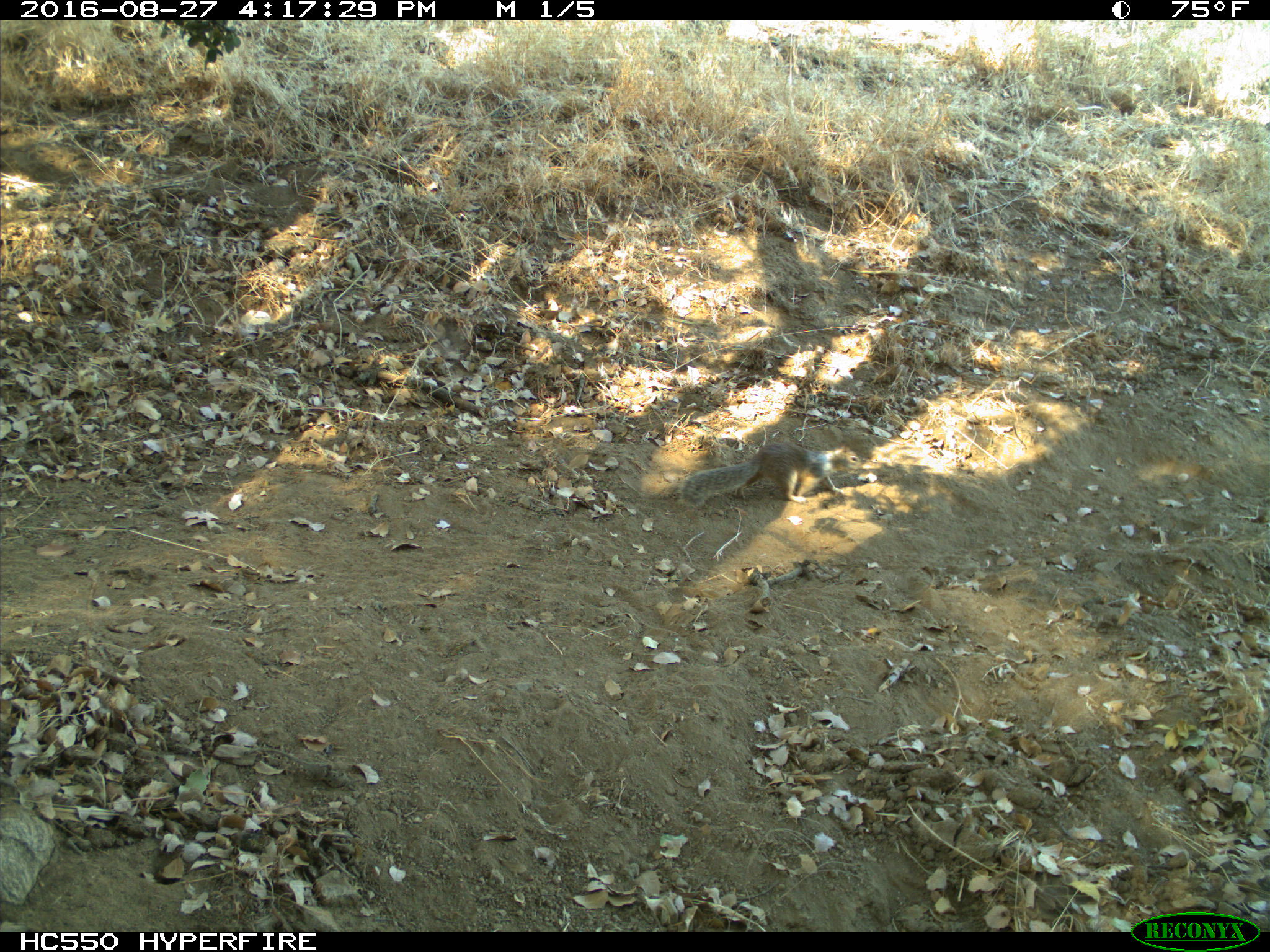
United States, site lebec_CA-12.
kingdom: Animalia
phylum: Chordata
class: Mammalia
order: Rodentia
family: Sciuridae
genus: Otospermophilus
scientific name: Otospermophilus beecheyi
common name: california ground squirrel